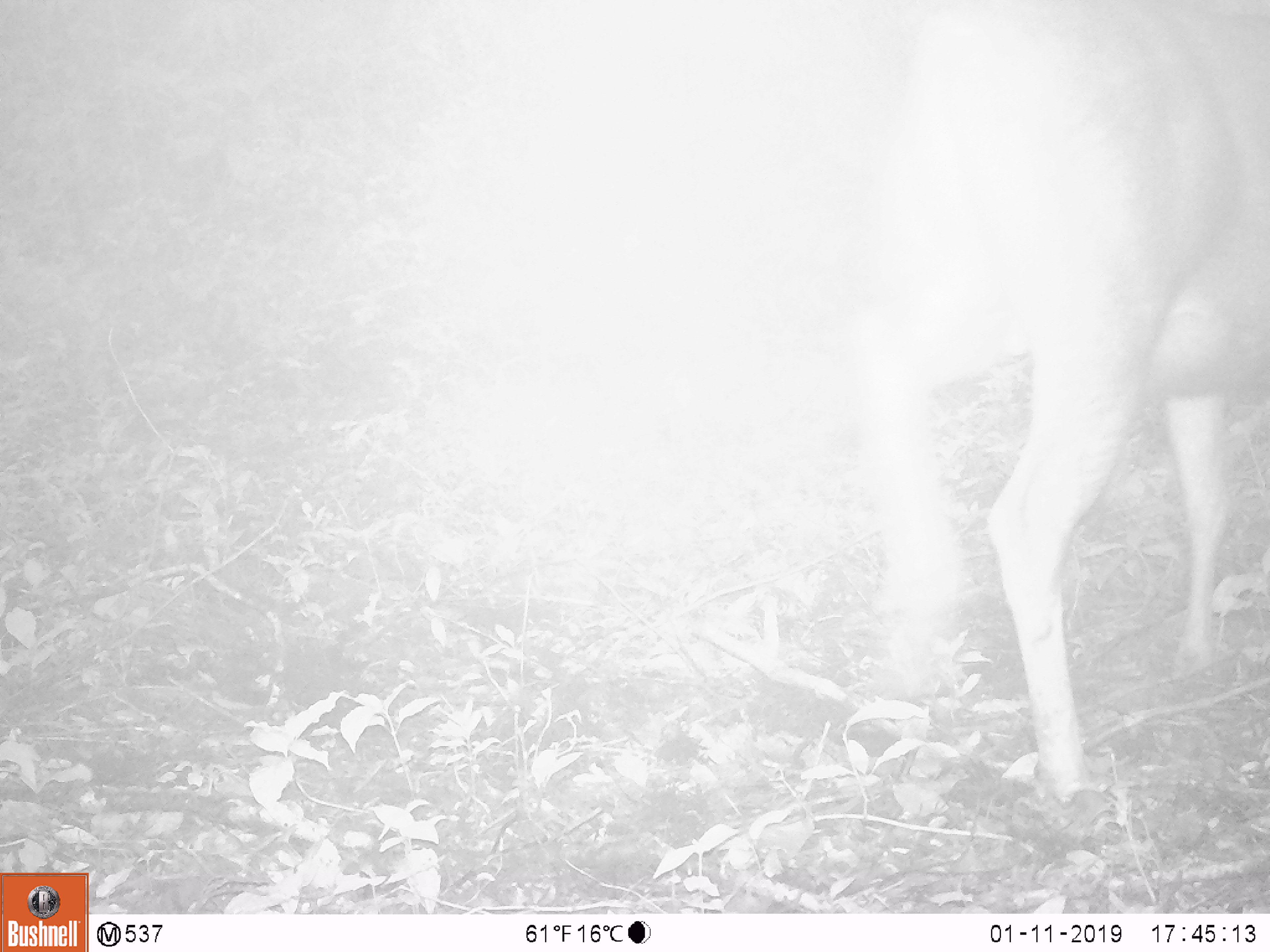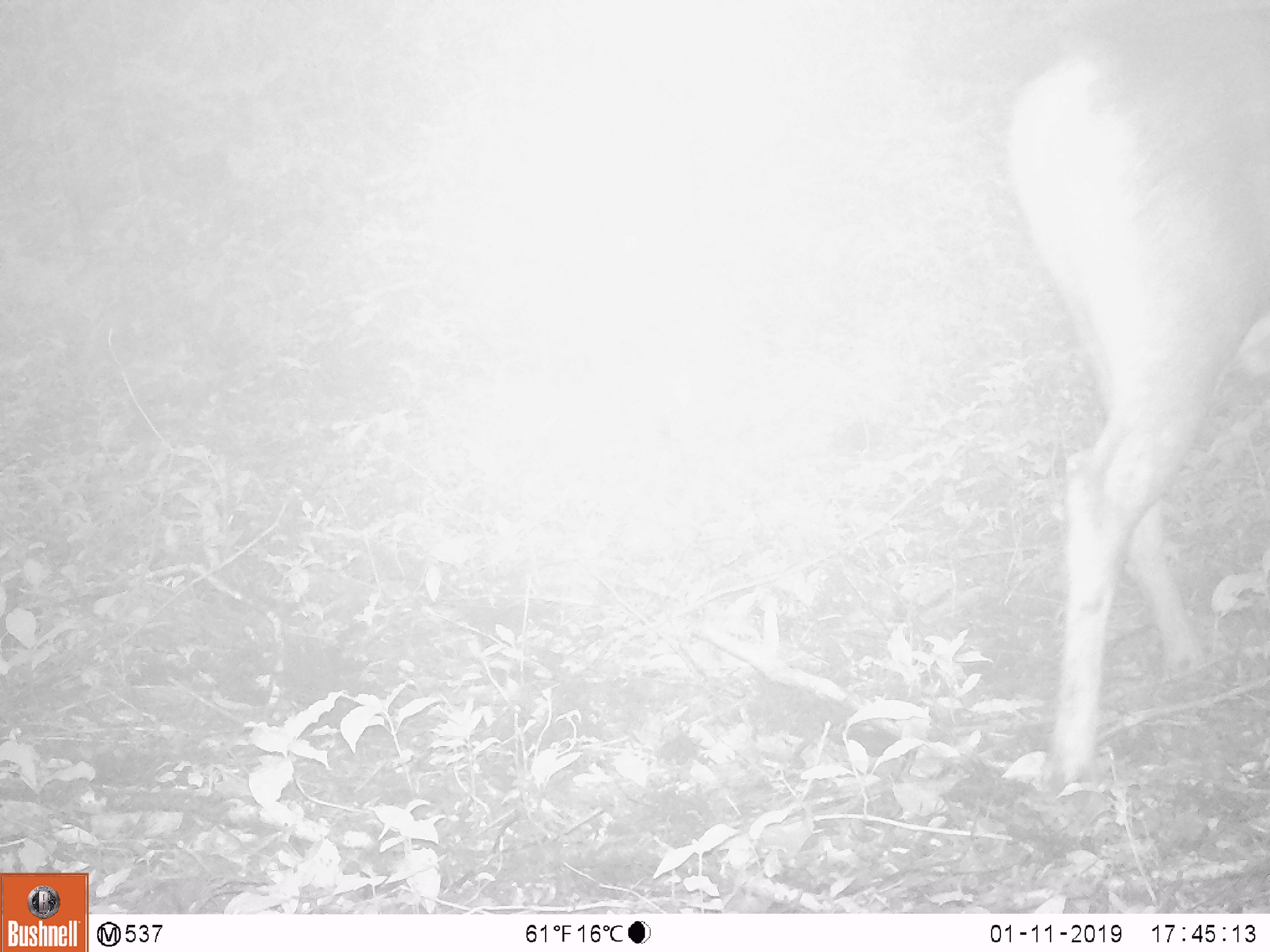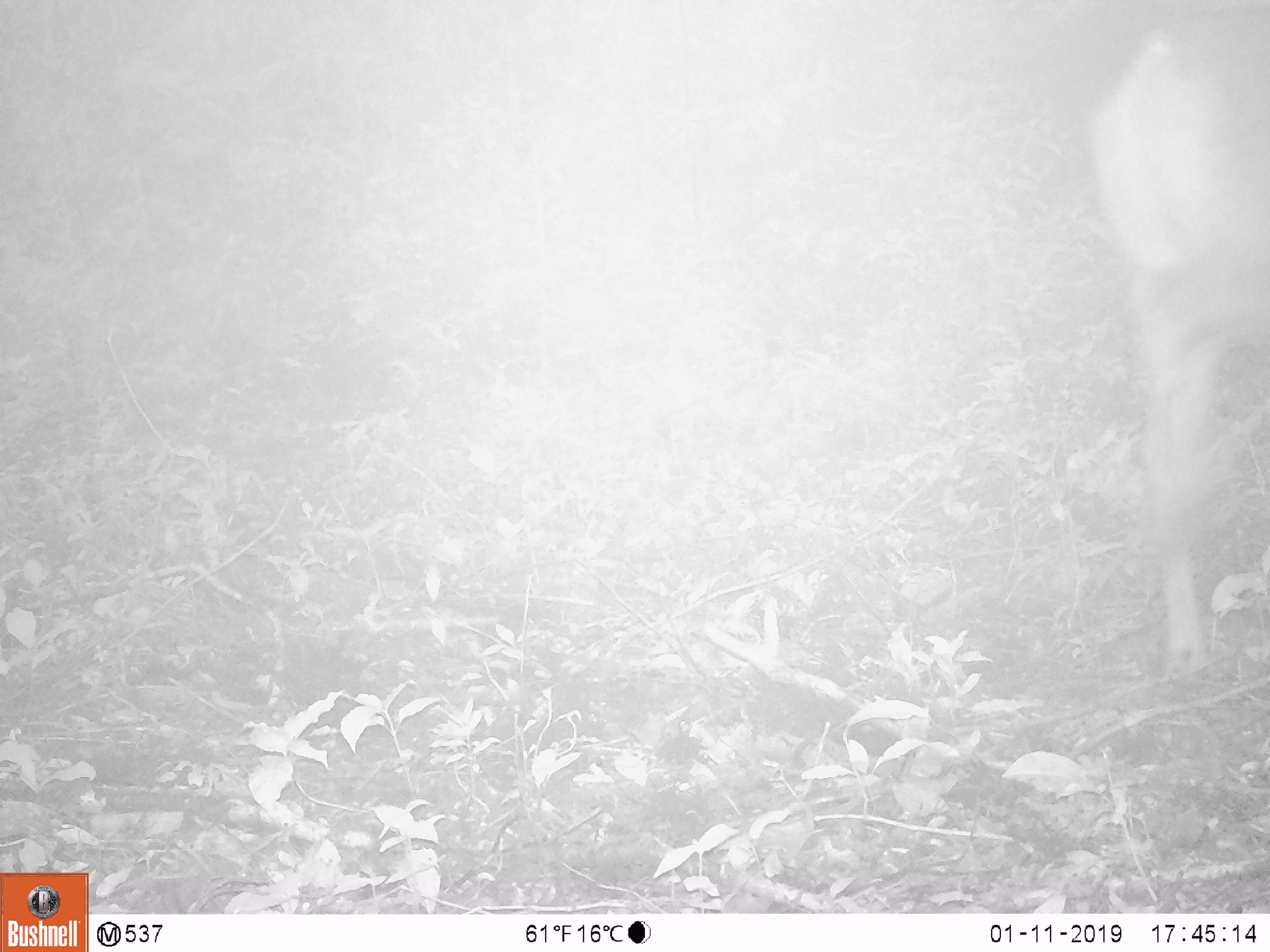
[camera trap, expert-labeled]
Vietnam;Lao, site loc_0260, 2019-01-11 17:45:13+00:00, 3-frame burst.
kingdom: Animalia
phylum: Chordata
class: Mammalia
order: Artiodactyla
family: Cervidae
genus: Rusa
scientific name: Rusa unicolor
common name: sambar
Sambar (Rusa unicolor). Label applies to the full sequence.